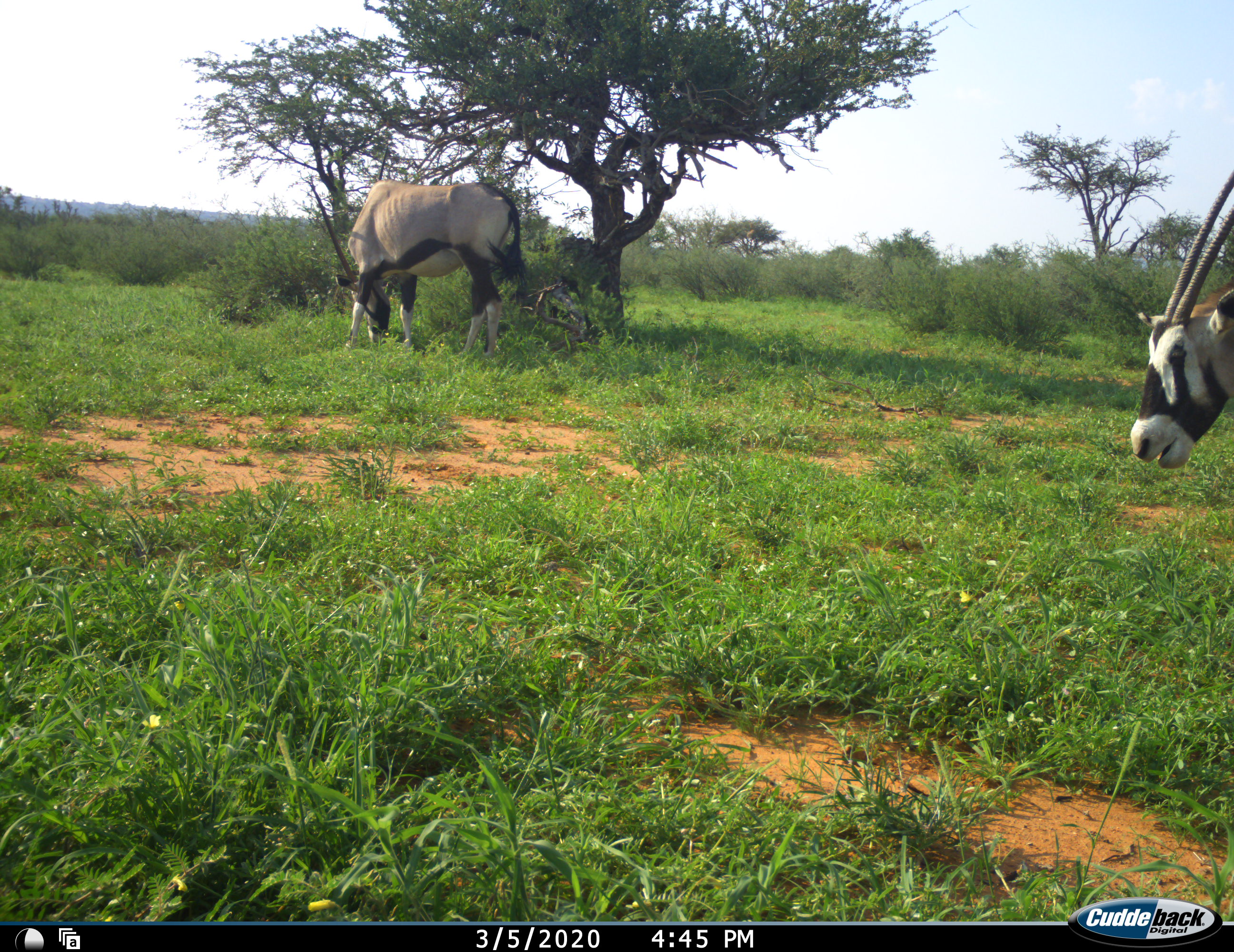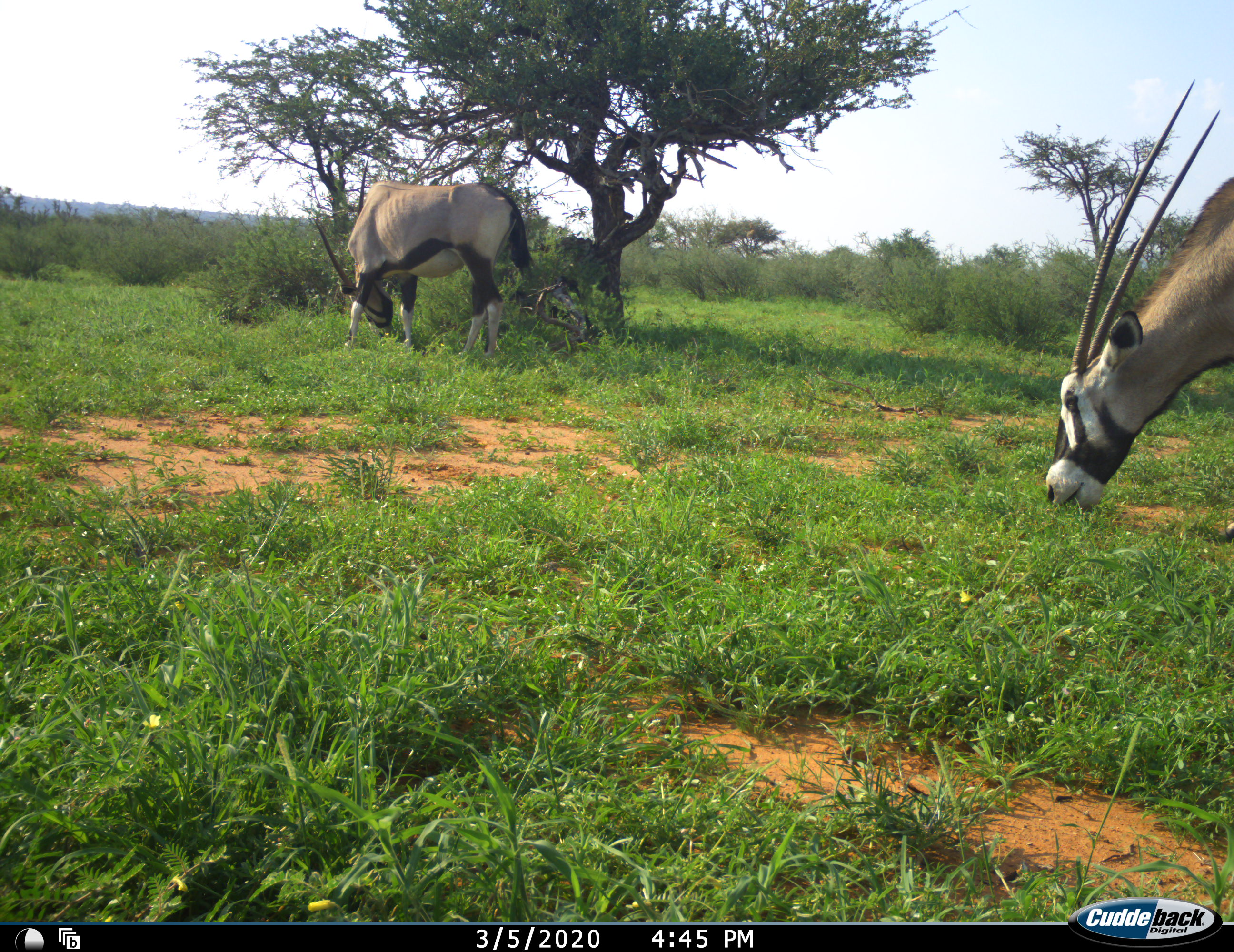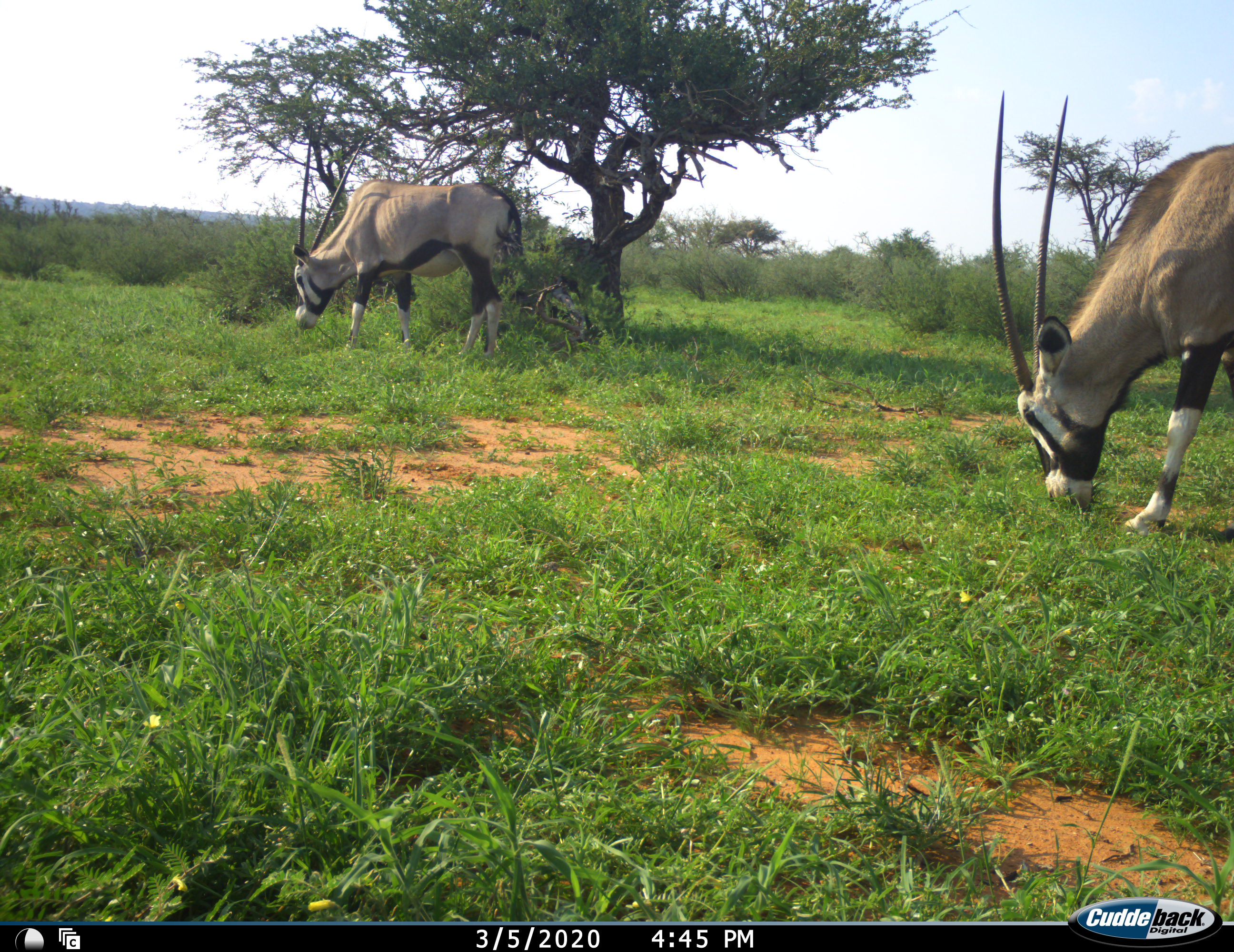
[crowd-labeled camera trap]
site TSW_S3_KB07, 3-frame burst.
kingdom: Animalia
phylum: Chordata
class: Mammalia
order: Artiodactyla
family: Bovidae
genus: Oryx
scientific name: Oryx gazella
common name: gemsbok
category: oryx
Oryx (gemsbok) (Oryx gazella), count 2. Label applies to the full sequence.